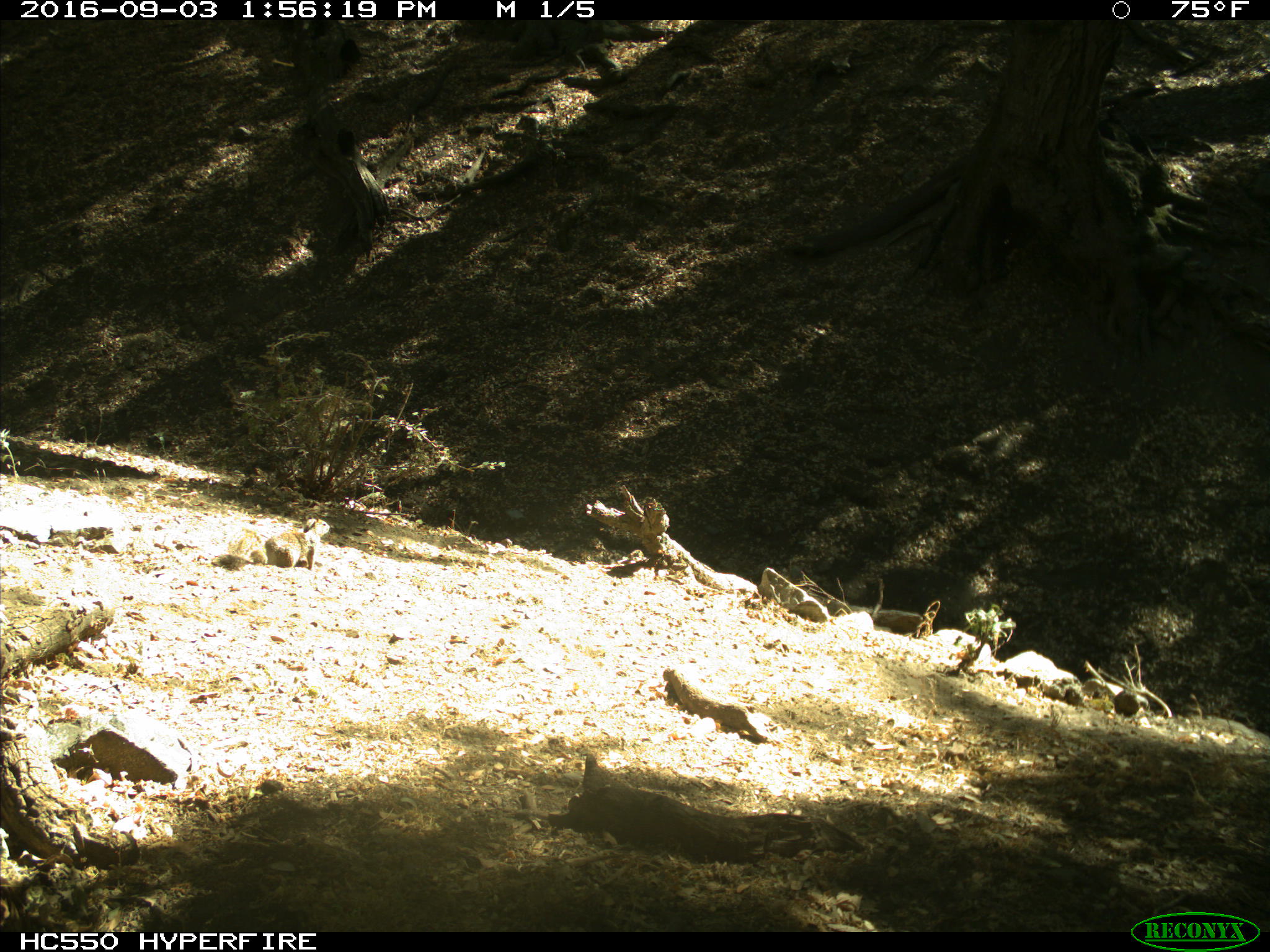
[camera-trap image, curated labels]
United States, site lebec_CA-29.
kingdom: Animalia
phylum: Chordata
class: Mammalia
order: Rodentia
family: Sciuridae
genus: Otospermophilus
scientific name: Otospermophilus beecheyi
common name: california ground squirrel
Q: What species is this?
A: Otospermophilus beecheyi (california ground squirrel).